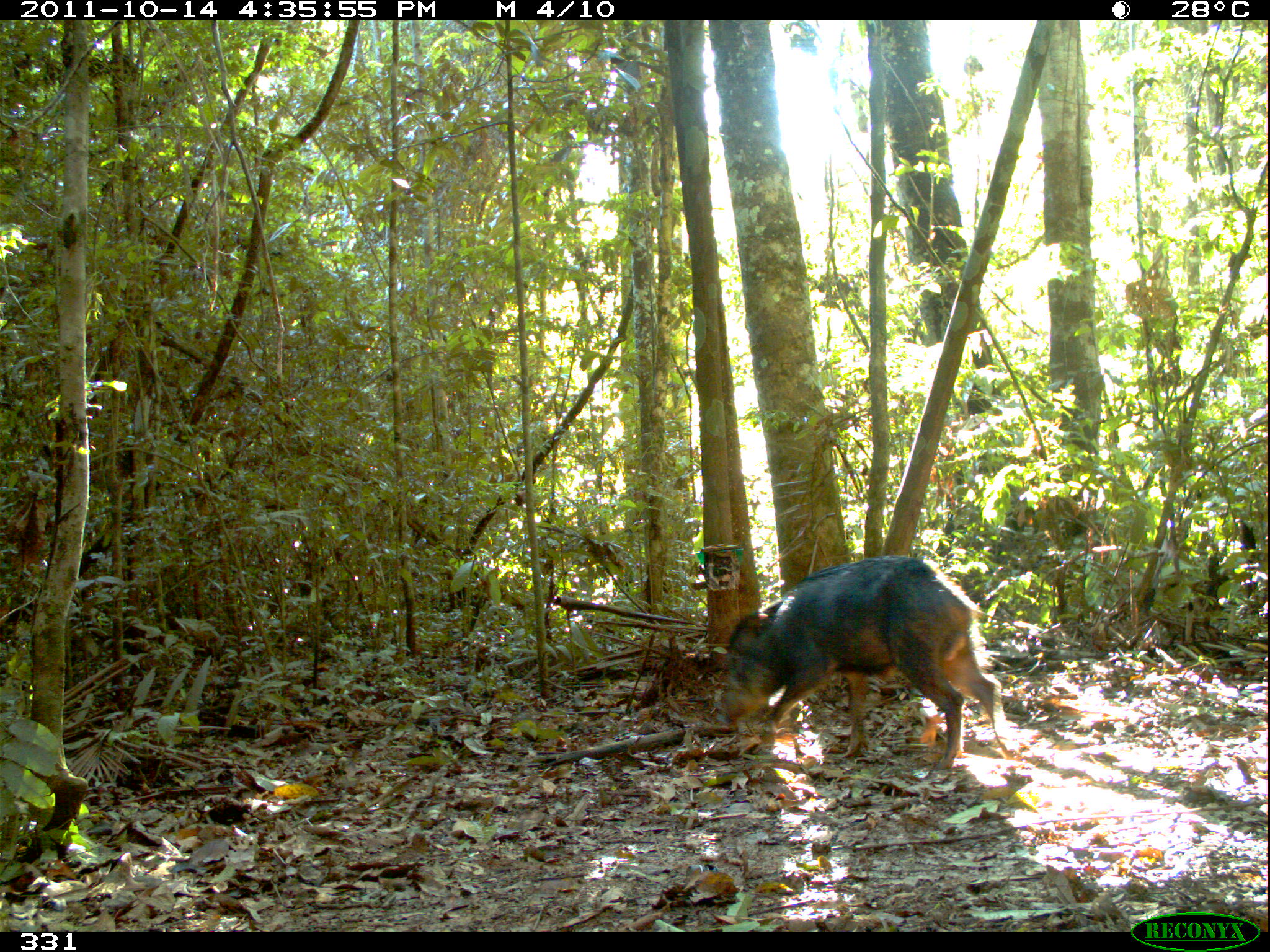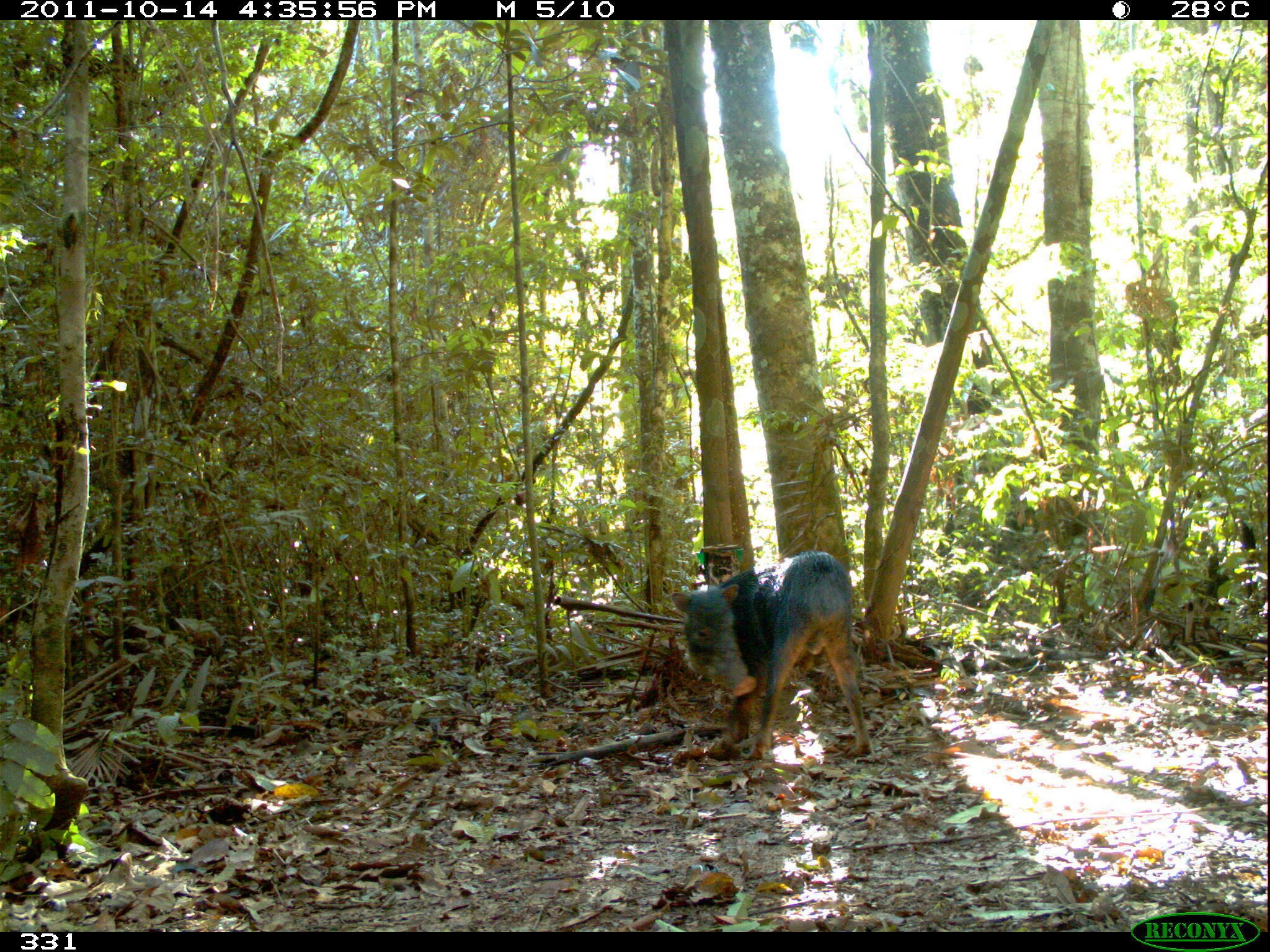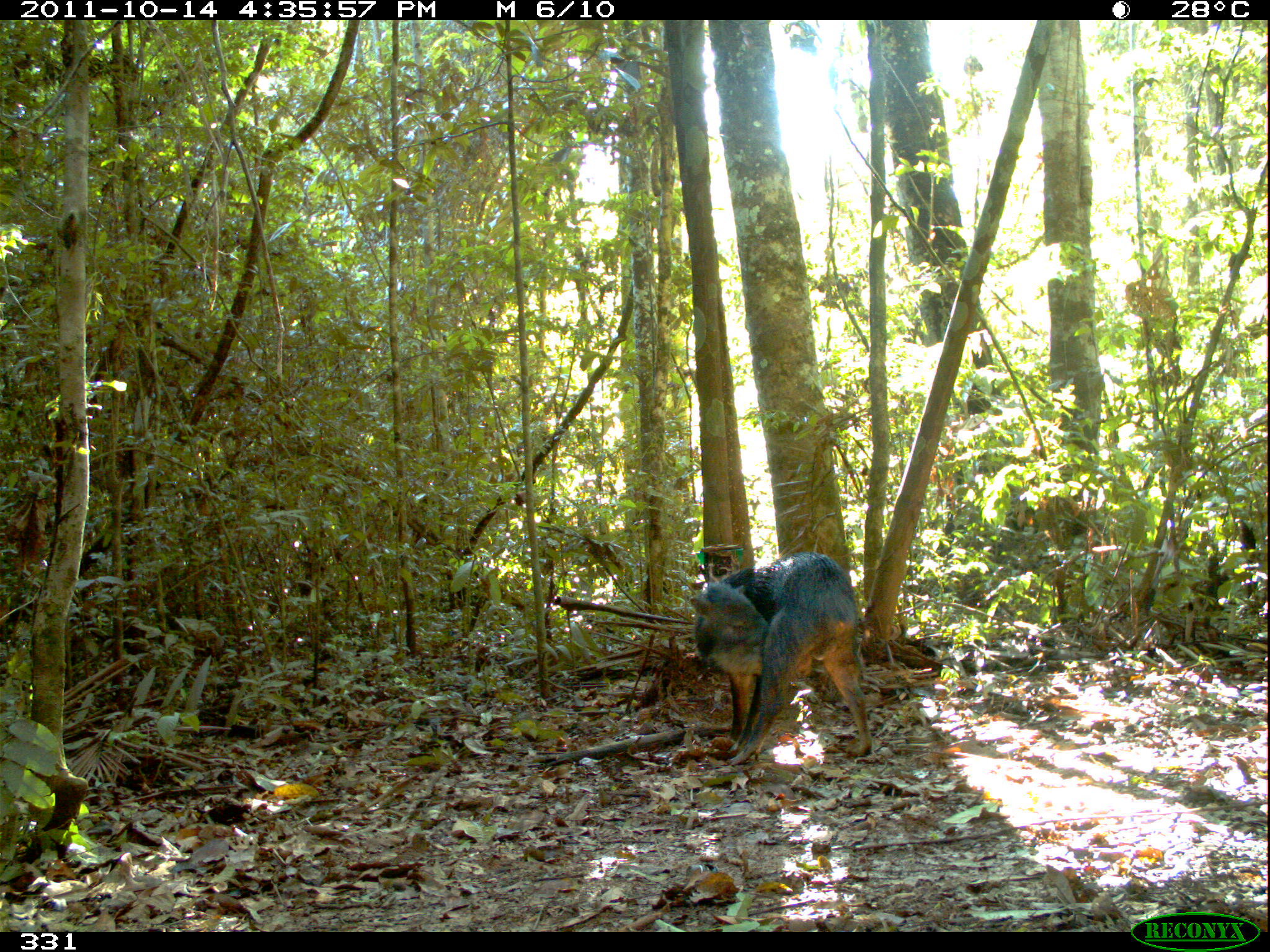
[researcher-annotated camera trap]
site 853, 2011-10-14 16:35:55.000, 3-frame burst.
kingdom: Animalia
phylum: Chordata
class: Mammalia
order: Artiodactyla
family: Tayassuidae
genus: Tayassu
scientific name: Tayassu pecari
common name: white-lipped peccary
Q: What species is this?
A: Tayassu pecari (white-lipped peccary).